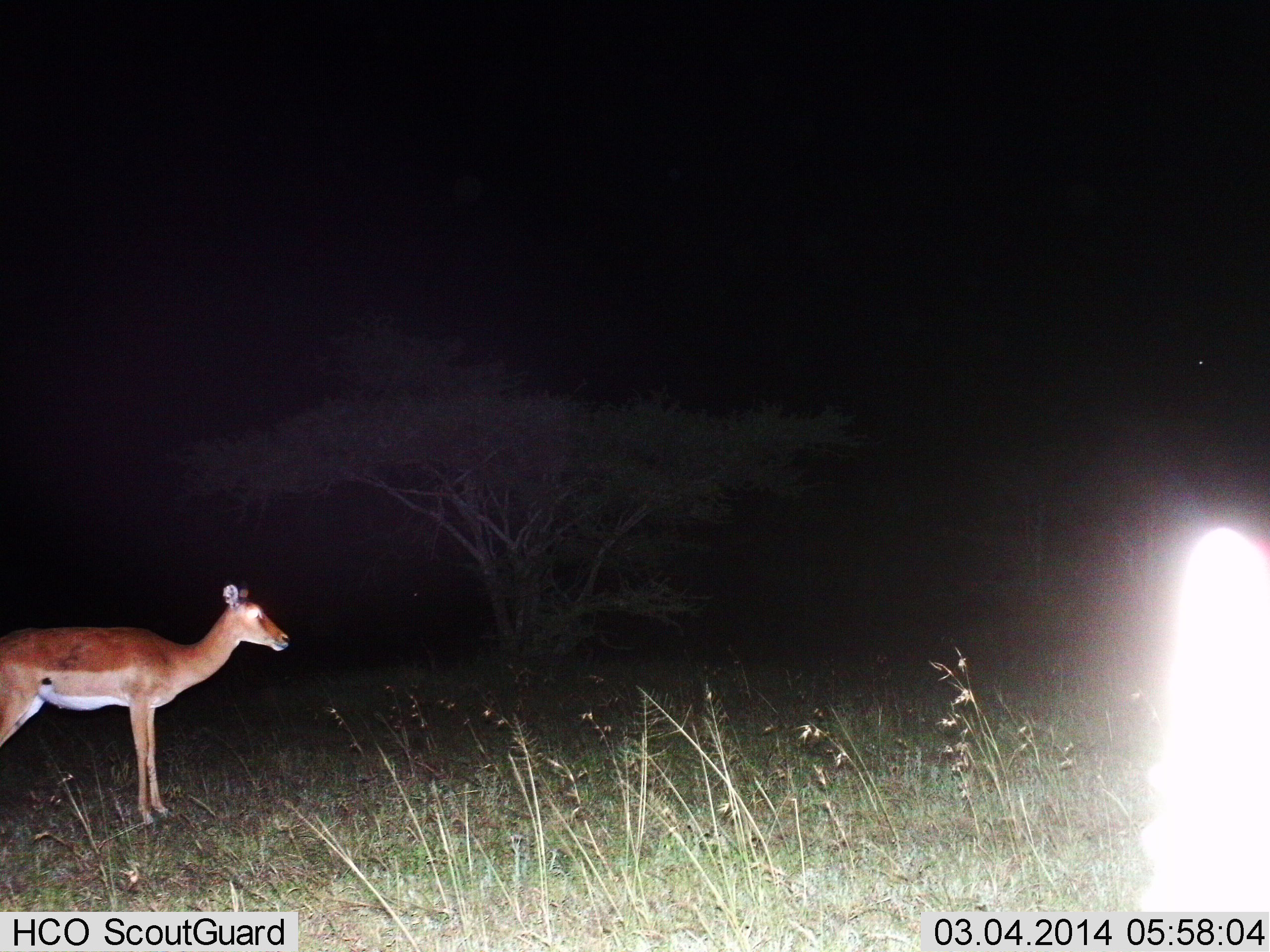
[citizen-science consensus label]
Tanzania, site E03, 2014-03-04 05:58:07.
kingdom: Animalia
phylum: Chordata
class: Mammalia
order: Artiodactyla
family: Bovidae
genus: Aepyceros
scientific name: Aepyceros melampus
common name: impala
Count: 1.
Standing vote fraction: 100%.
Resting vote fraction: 3%.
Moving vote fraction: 0%.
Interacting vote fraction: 0%.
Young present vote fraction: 3%.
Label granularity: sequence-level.